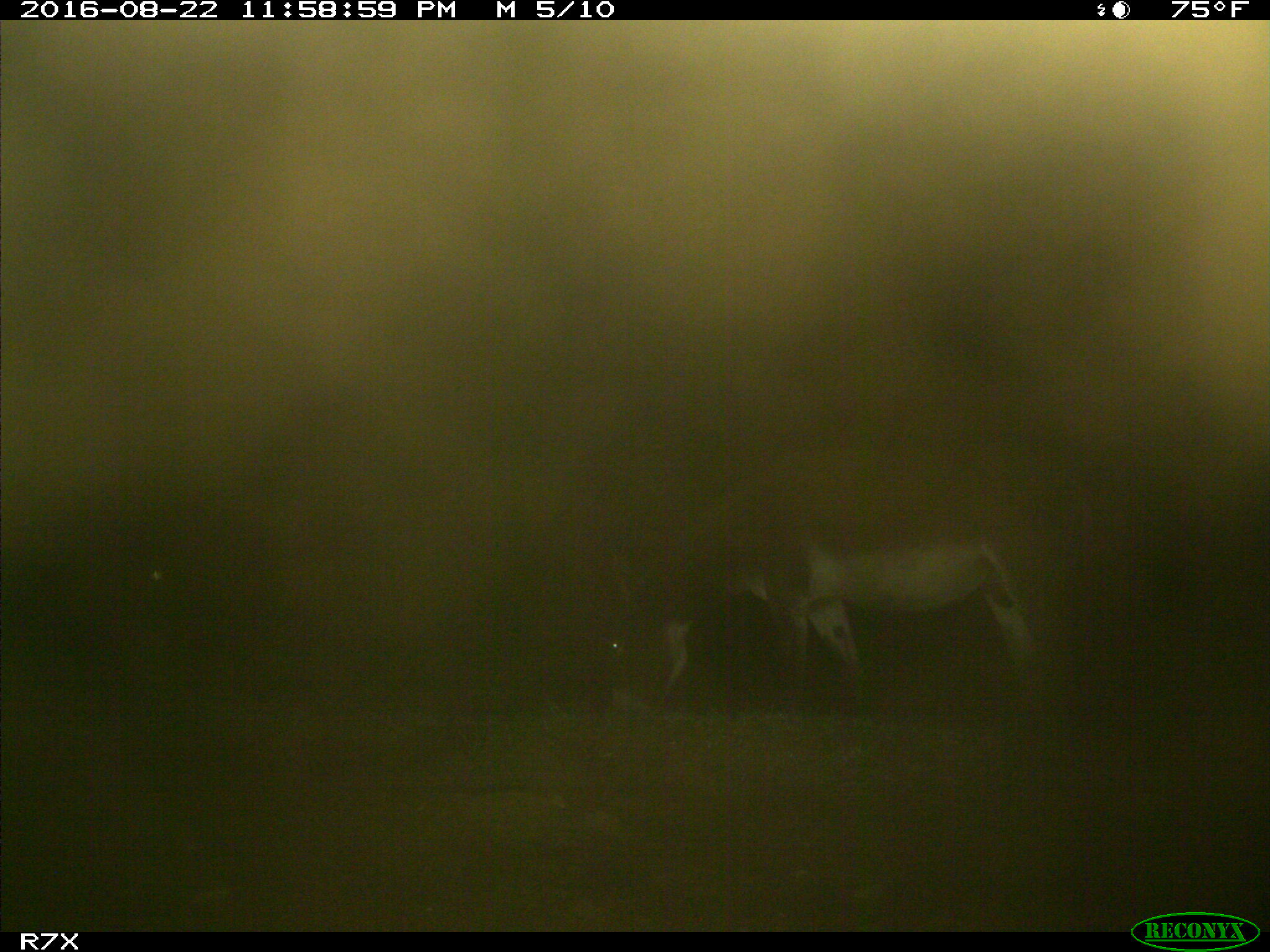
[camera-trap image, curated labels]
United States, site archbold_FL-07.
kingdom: Animalia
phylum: Chordata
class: Mammalia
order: Perissodactyla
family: Equidae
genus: Equus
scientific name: Equus africanus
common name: african wild ass